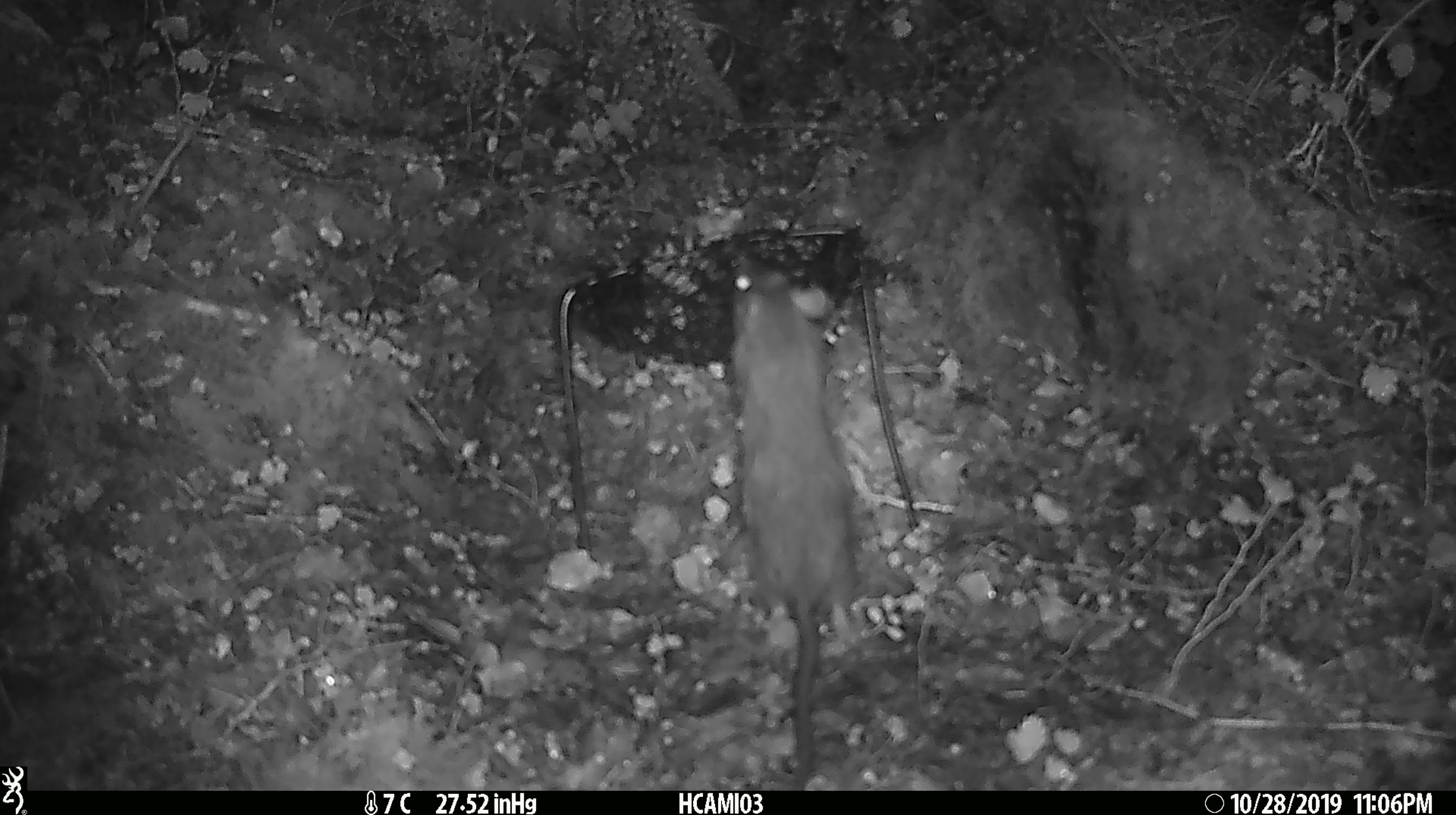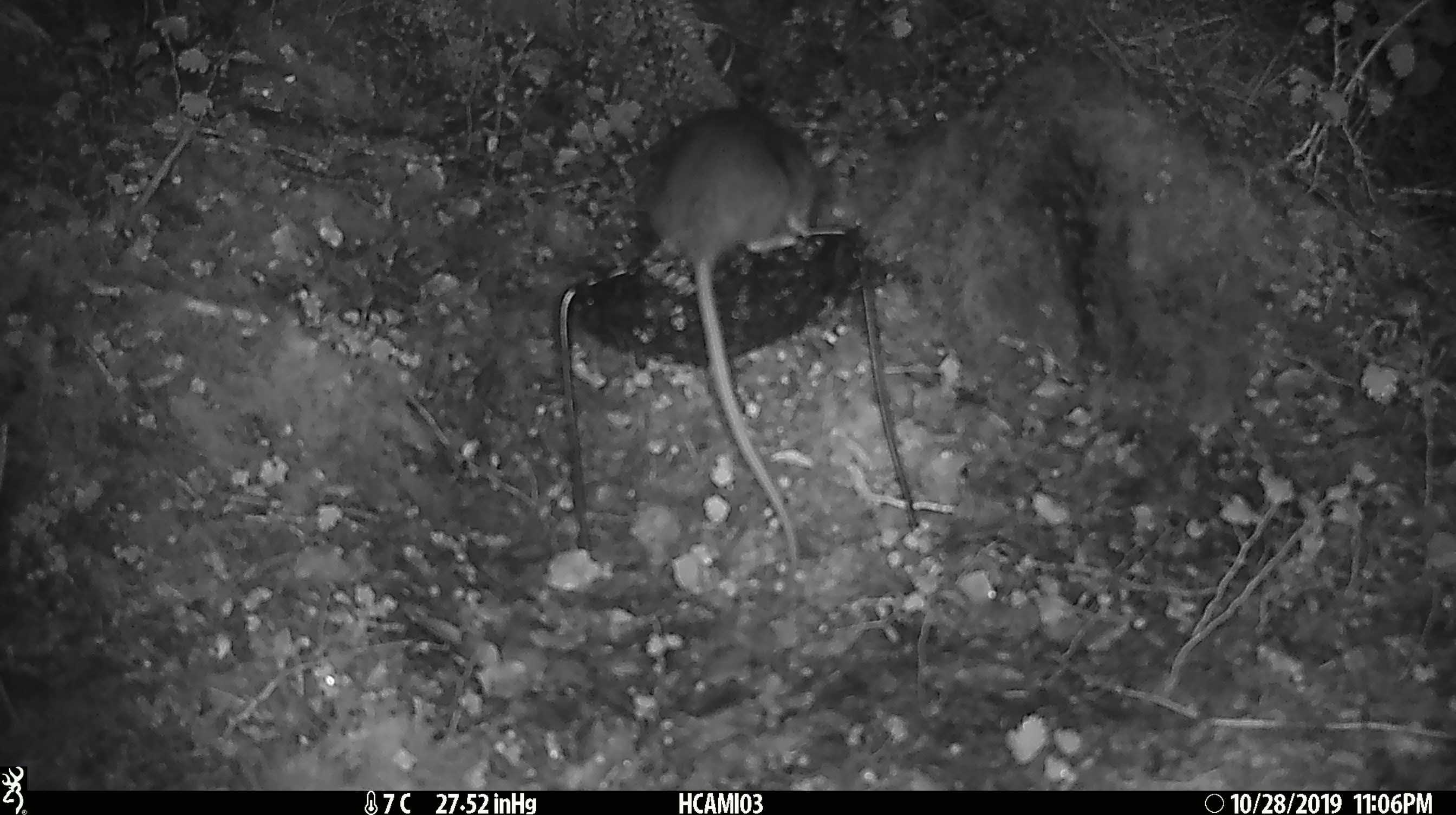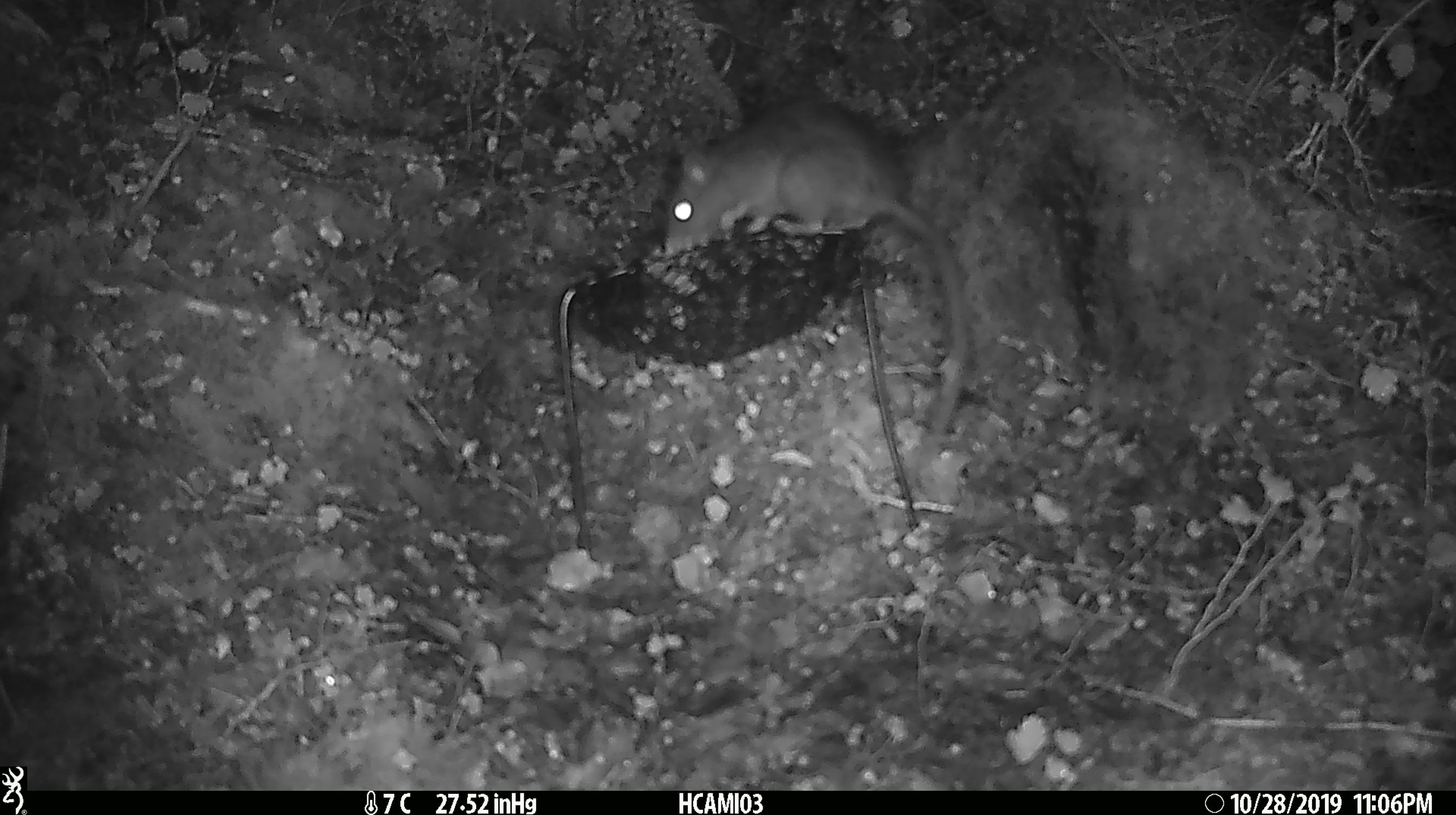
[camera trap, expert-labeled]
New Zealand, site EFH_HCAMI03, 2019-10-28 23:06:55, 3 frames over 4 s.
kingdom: Animalia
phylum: Chordata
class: Mammalia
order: Rodentia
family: Muridae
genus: Rattus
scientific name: Rattus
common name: rat